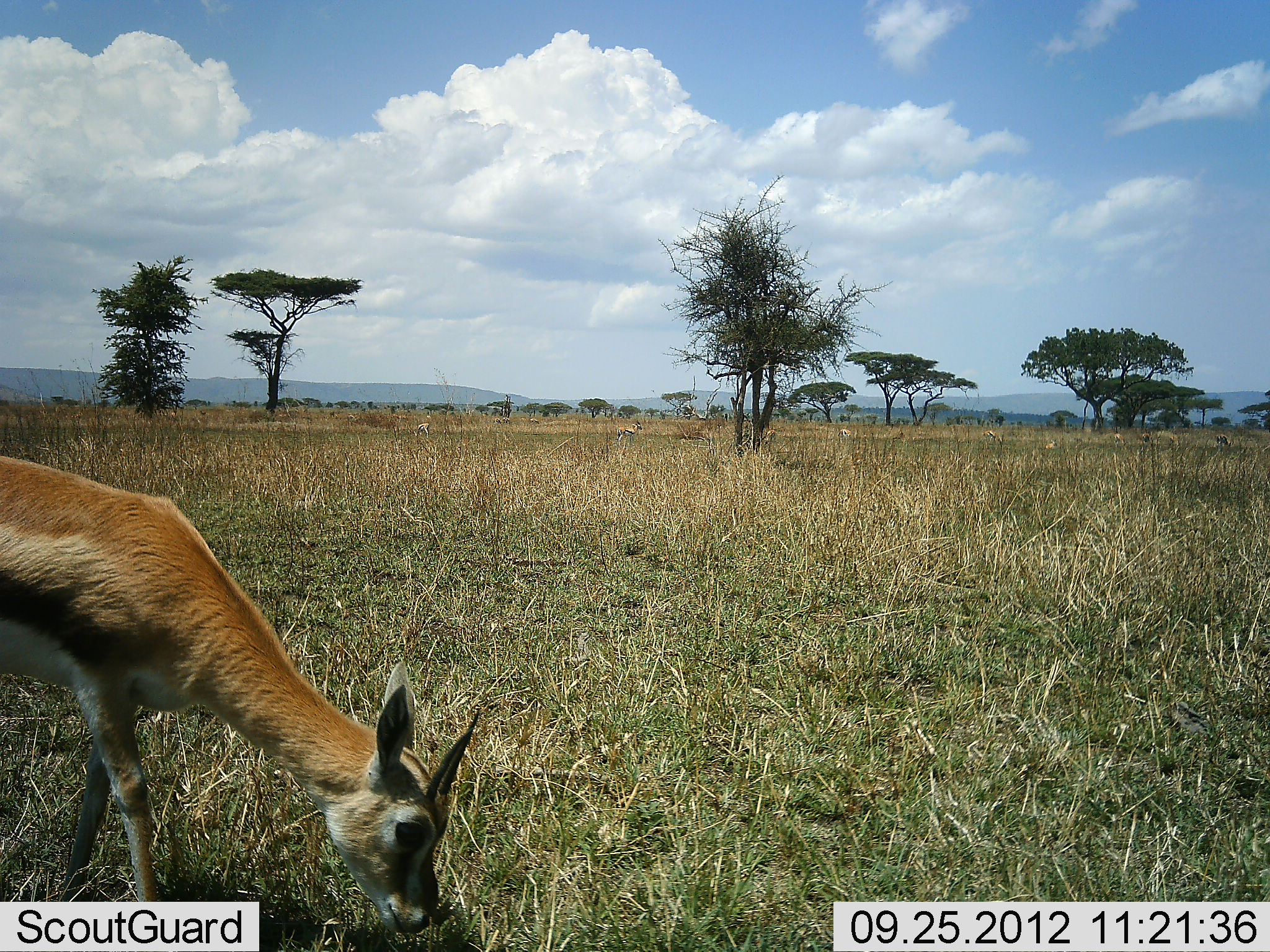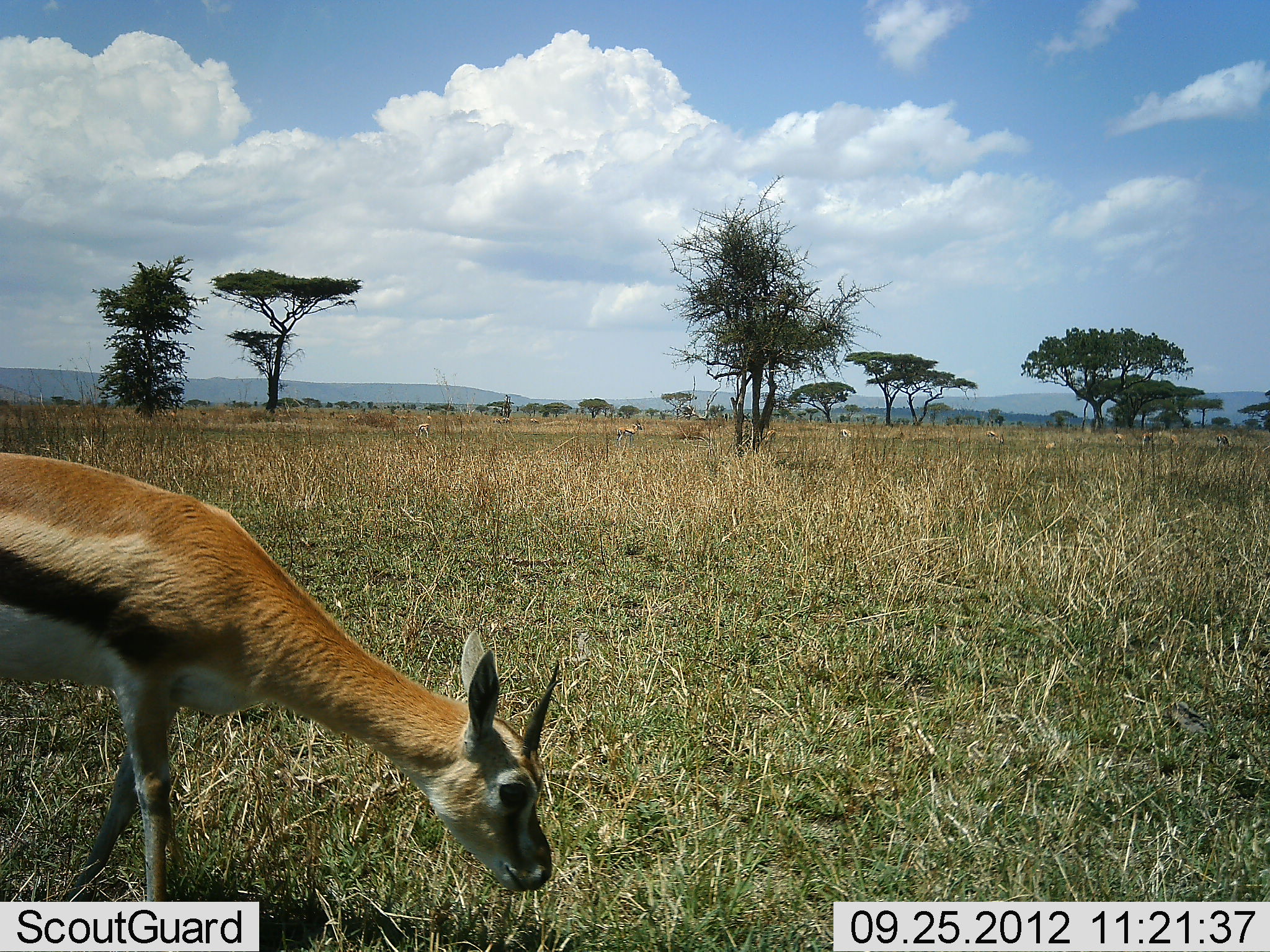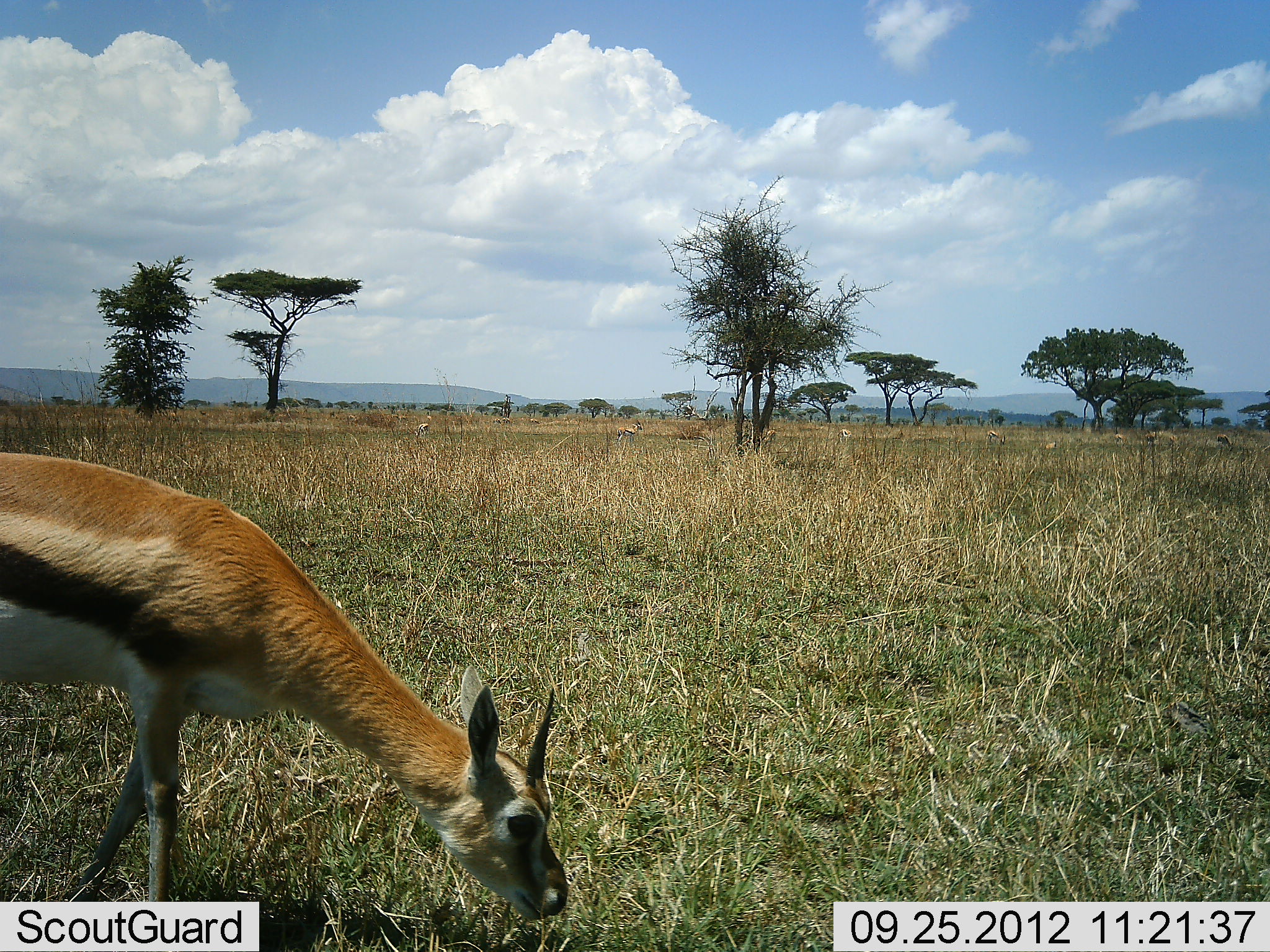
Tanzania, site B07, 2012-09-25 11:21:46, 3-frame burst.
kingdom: Animalia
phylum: Chordata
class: Mammalia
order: Artiodactyla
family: Bovidae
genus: Eudorcas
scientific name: Eudorcas thomsonii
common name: thomson's gazelle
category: gazellethomsons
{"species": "gazellethomsons (thomson's gazelle) (Eudorcas thomsonii)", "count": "1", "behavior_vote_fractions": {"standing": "30%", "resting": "0%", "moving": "20%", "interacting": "0%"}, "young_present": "0%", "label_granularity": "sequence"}